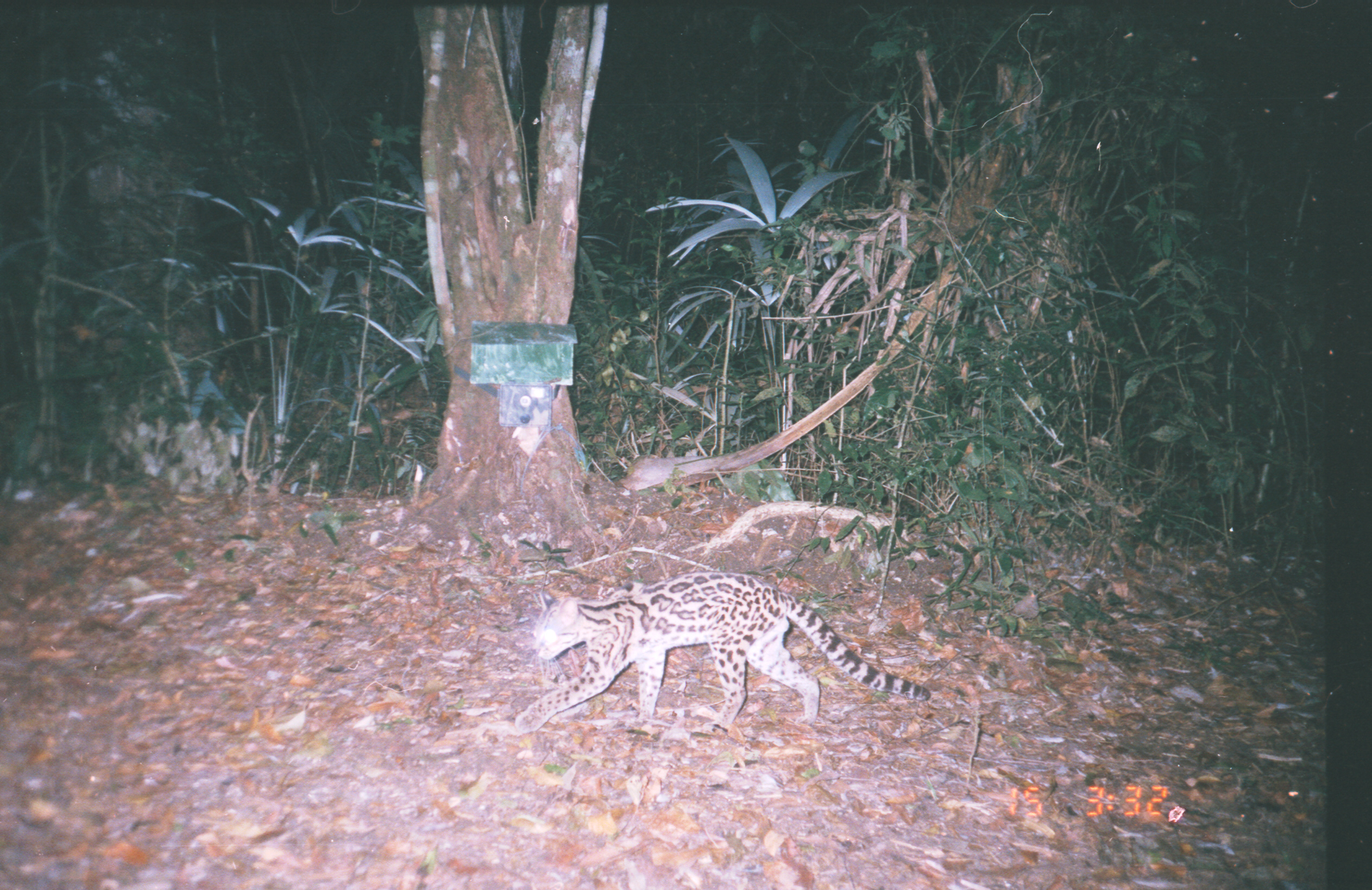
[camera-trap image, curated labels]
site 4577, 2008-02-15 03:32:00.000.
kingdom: Animalia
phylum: Chordata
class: Mammalia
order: Carnivora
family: Felidae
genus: Leopardus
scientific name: Leopardus wiedii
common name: margay